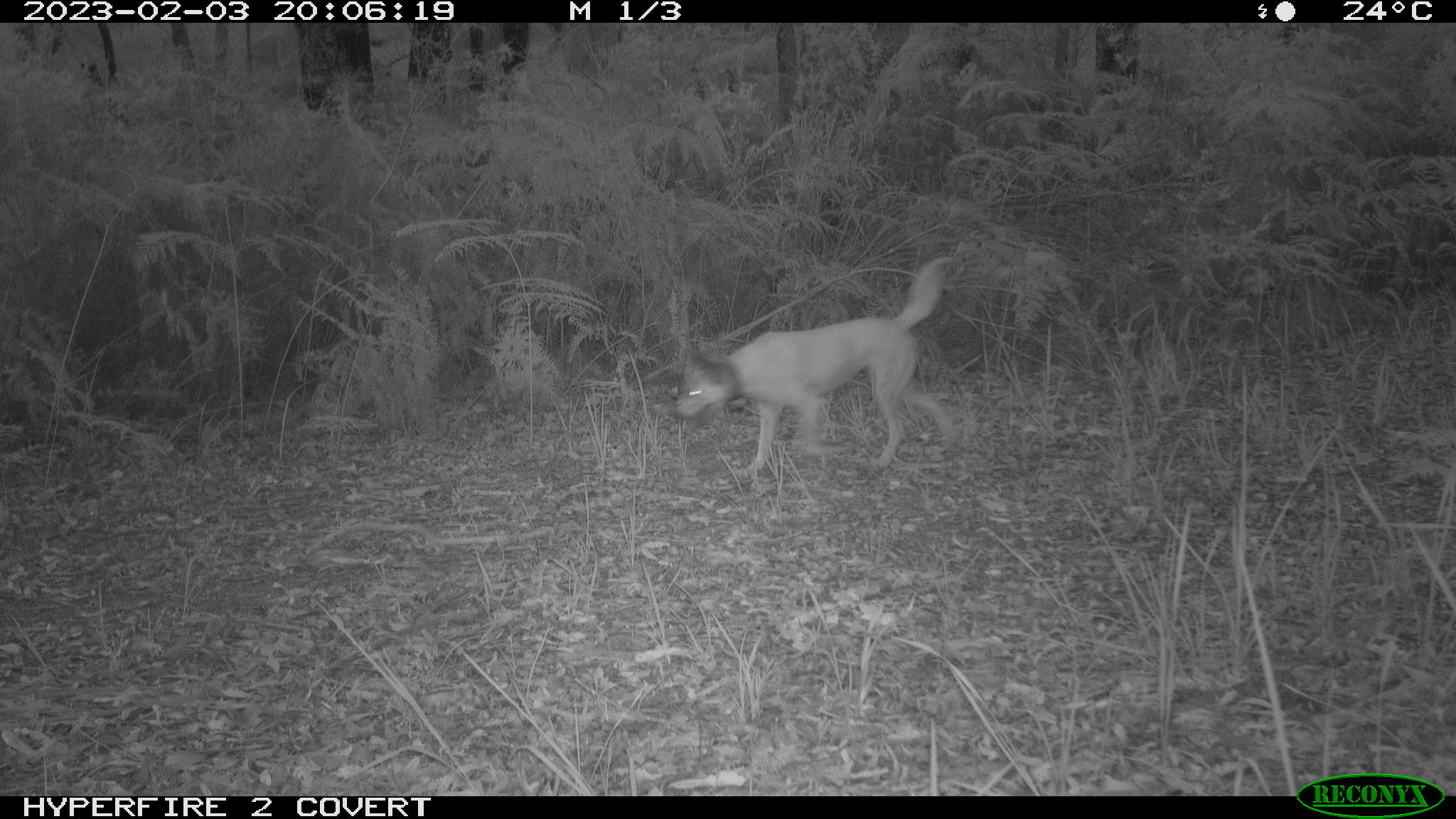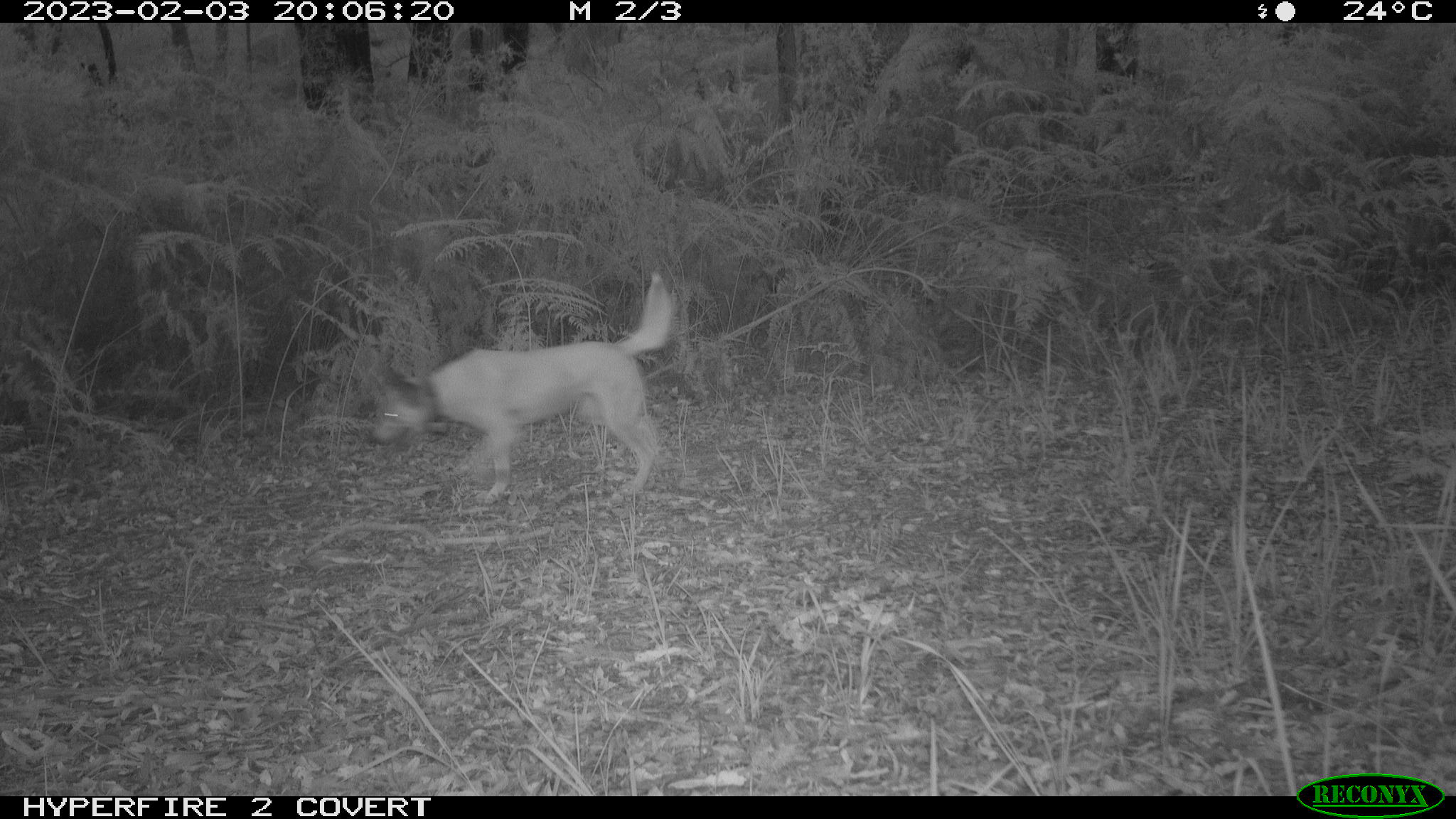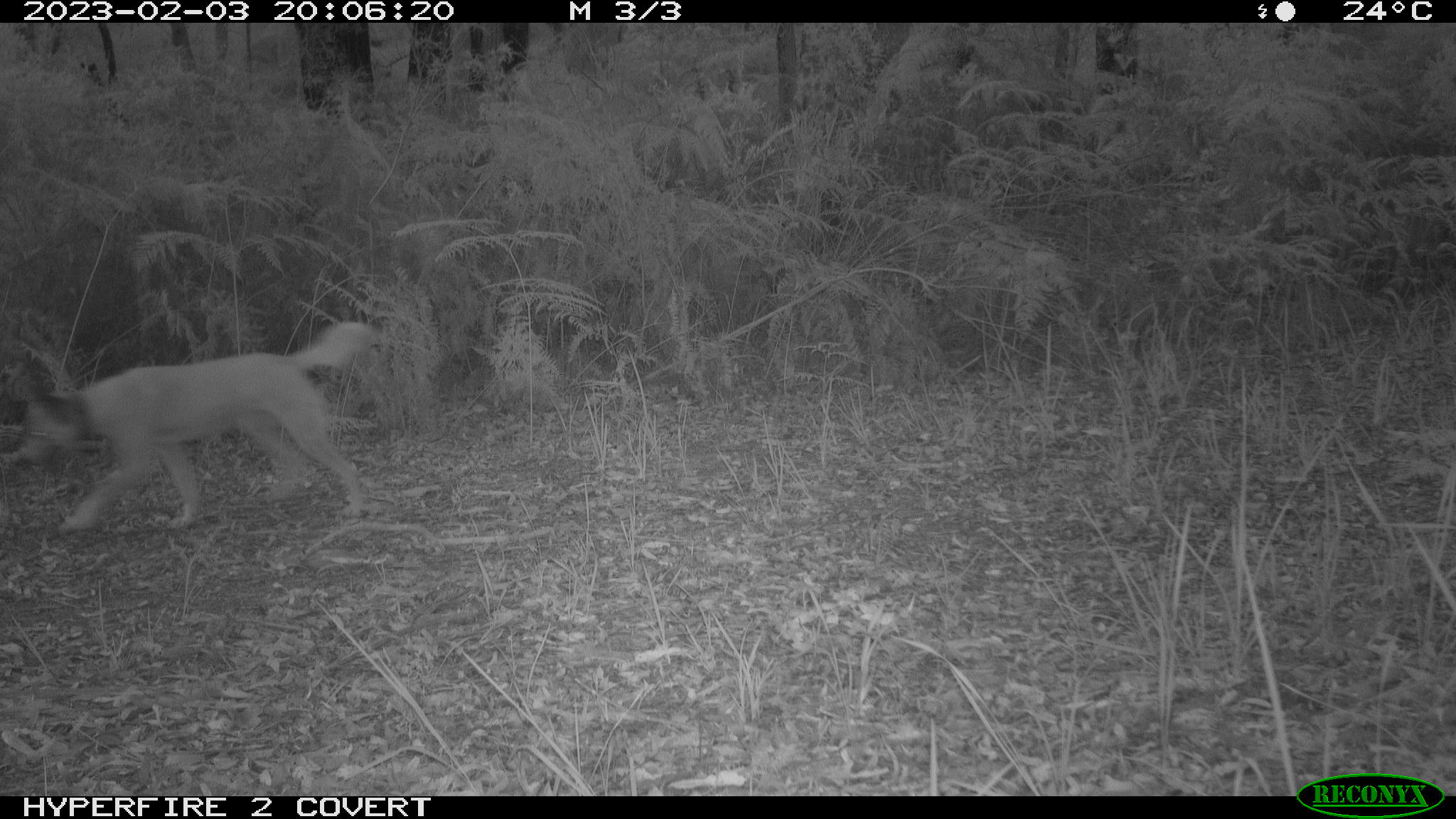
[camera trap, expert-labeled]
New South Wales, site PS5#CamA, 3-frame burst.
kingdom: Animalia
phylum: Chordata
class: Mammalia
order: Carnivora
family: Canidae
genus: Canis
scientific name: Canis familiaris dingo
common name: dingo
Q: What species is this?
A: Dingo (Canis familiaris dingo).